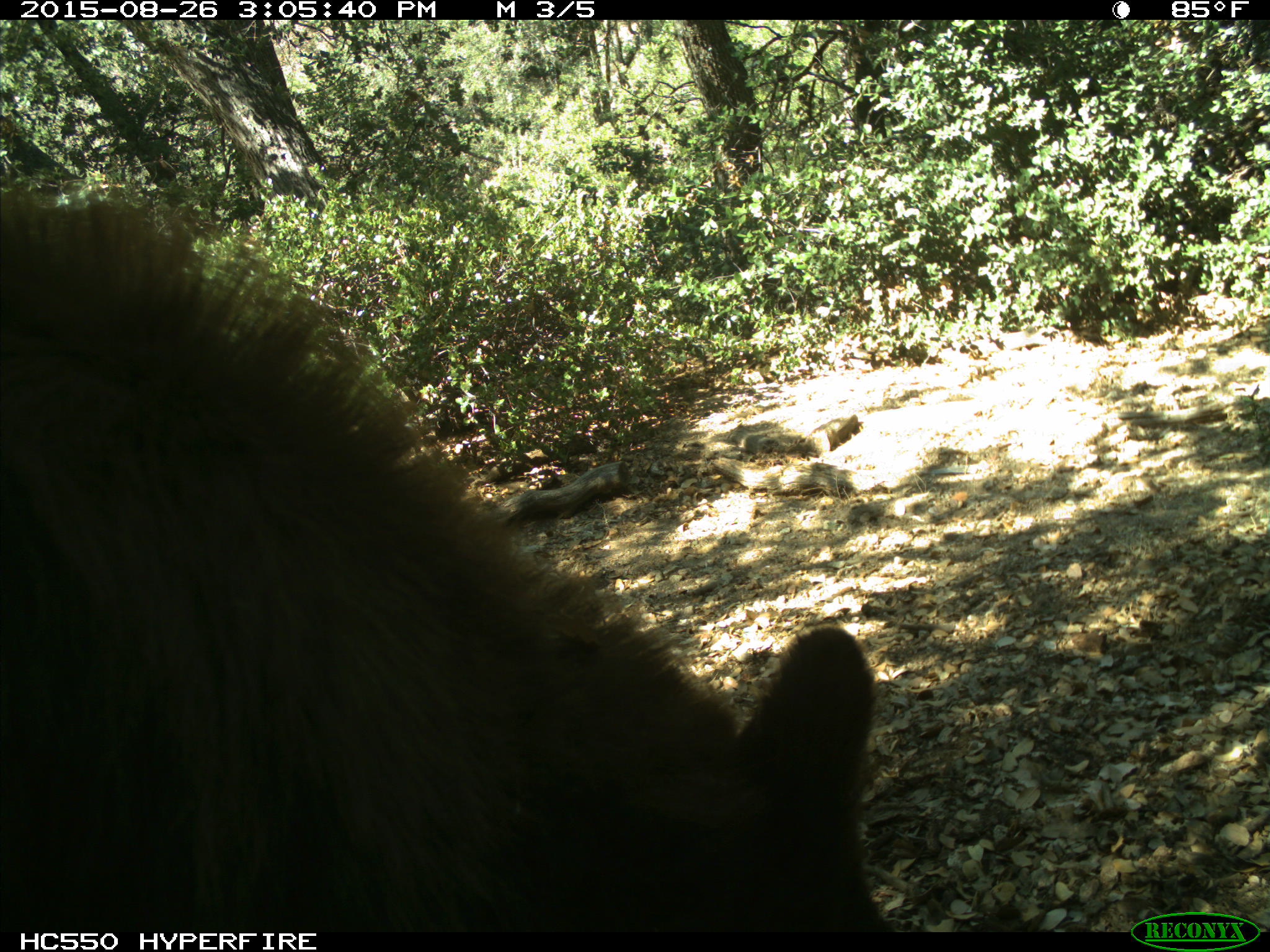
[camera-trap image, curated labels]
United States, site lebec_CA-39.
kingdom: Animalia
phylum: Chordata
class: Mammalia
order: Carnivora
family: Ursidae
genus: Ursus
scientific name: Ursus americanus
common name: american black bear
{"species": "Ursus americanus (american black bear)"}